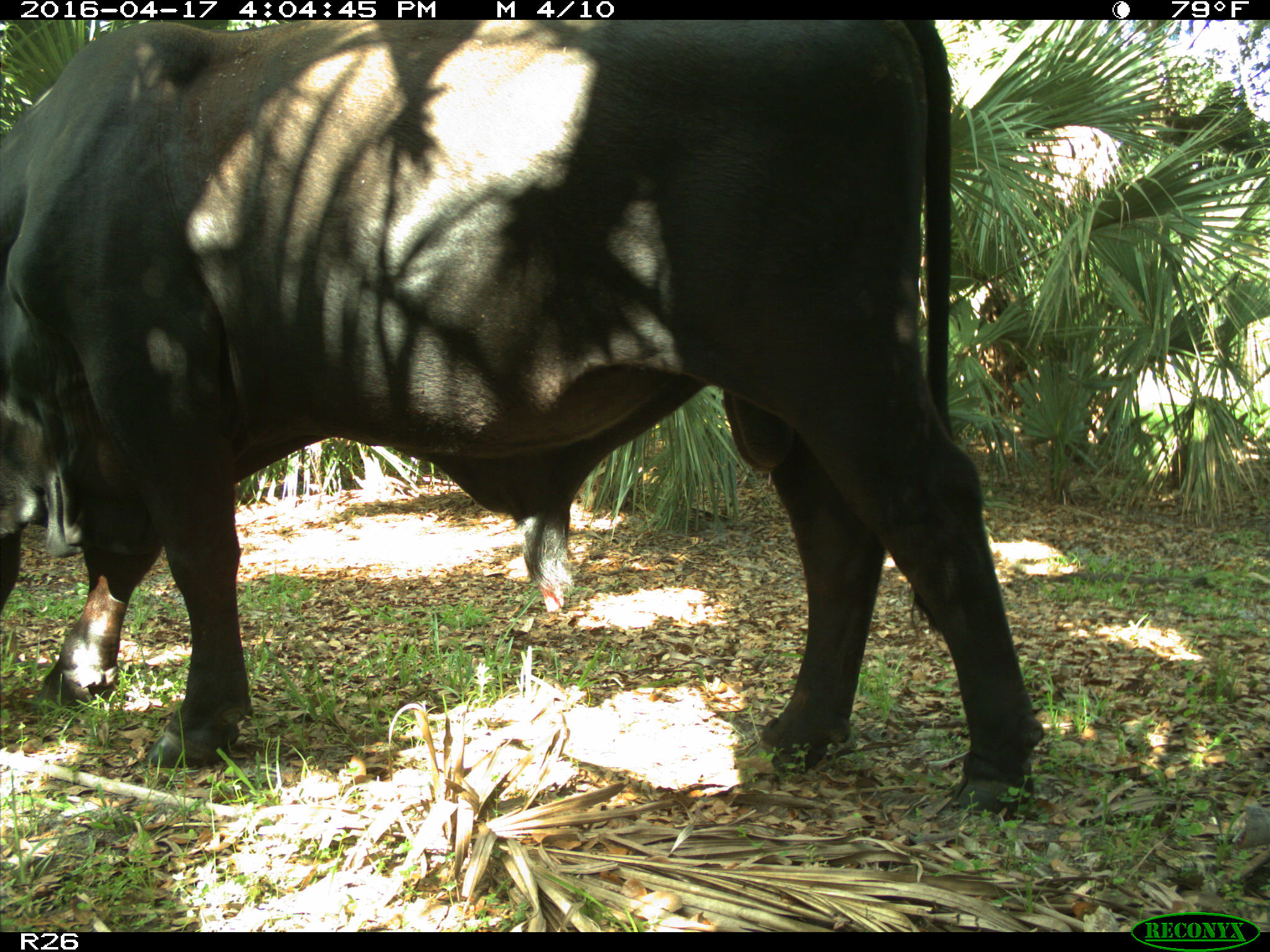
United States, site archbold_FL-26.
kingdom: Animalia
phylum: Chordata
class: Mammalia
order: Artiodactyla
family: Bovidae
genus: Bos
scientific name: Bos taurus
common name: domestic cow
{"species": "Bos taurus (domestic cow)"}